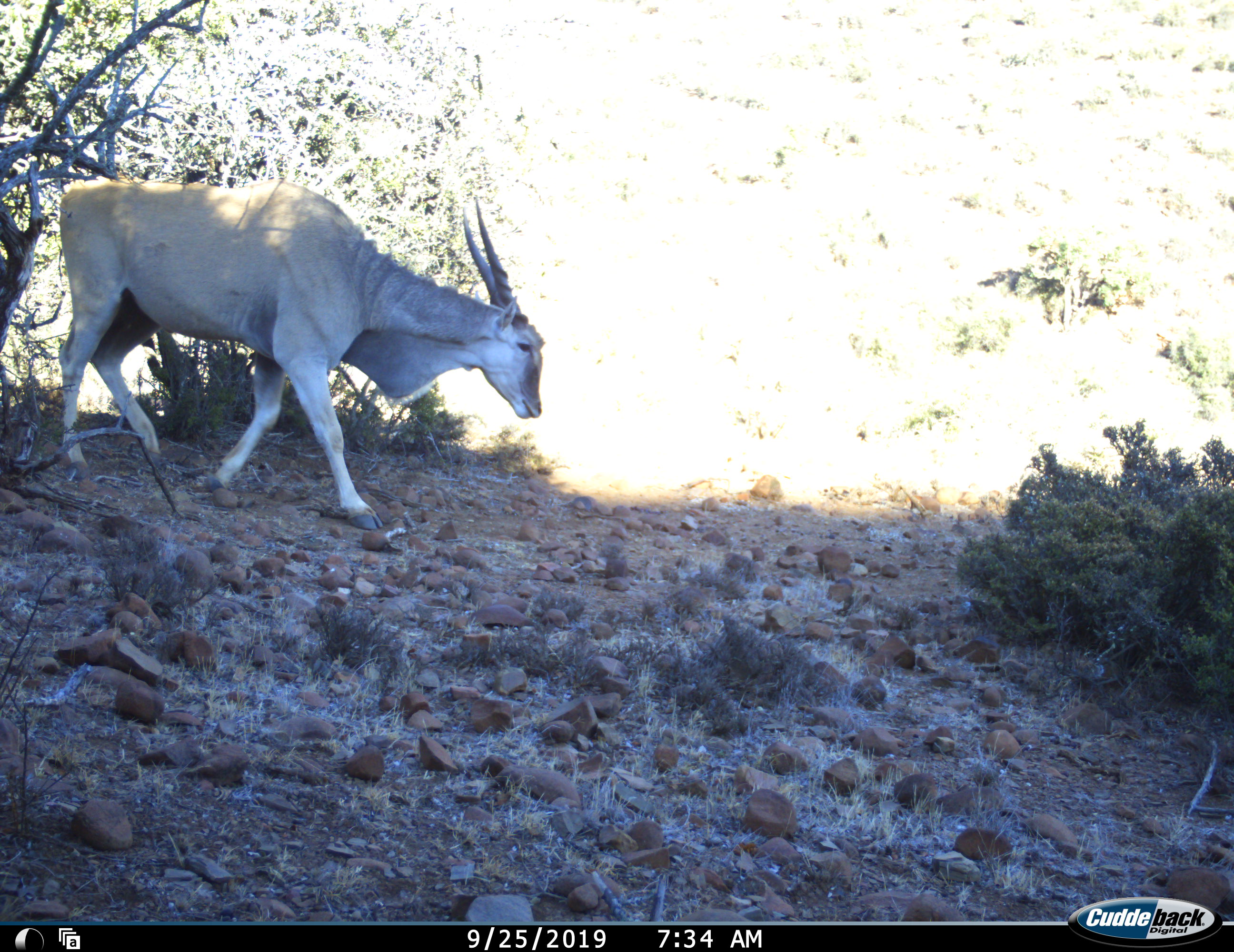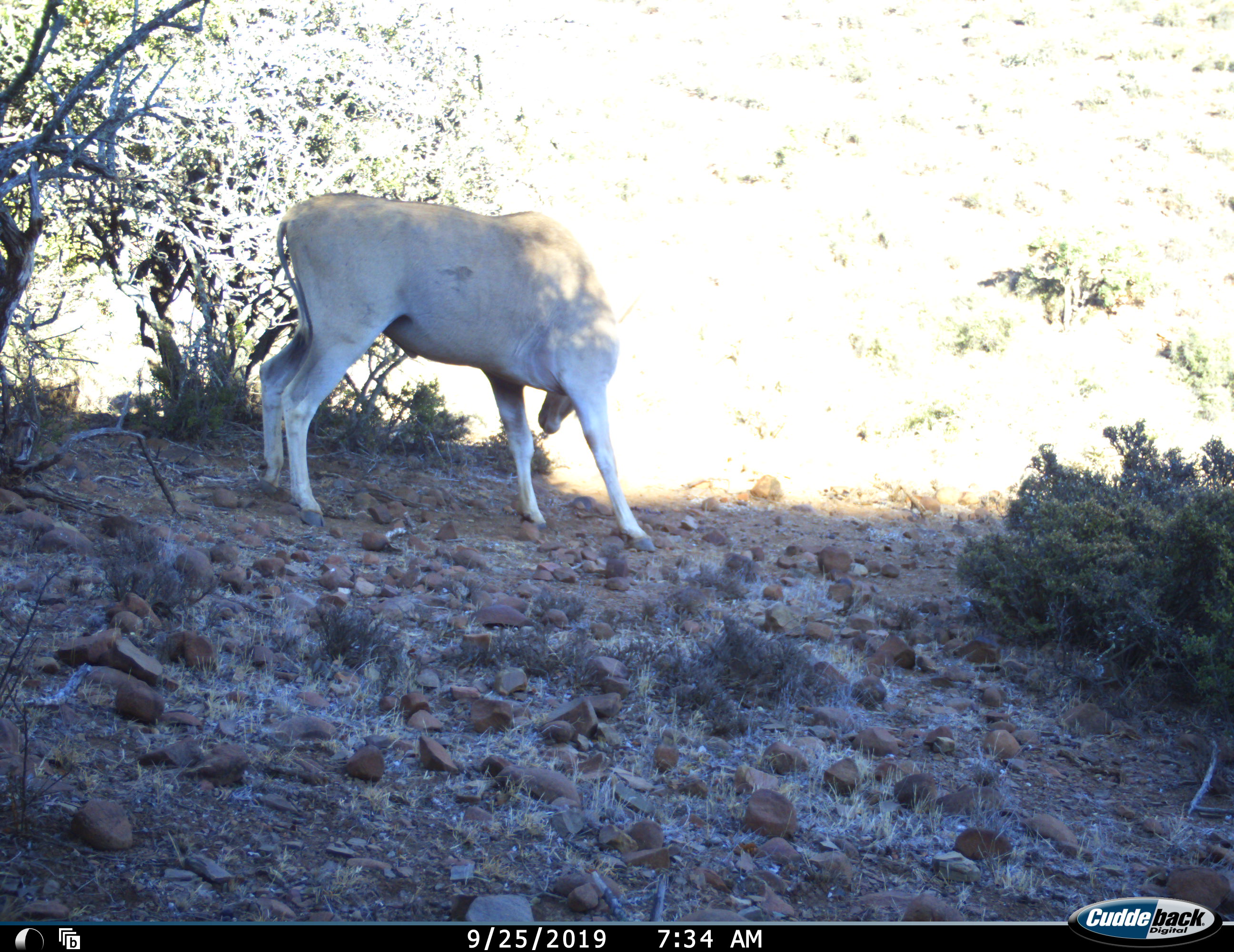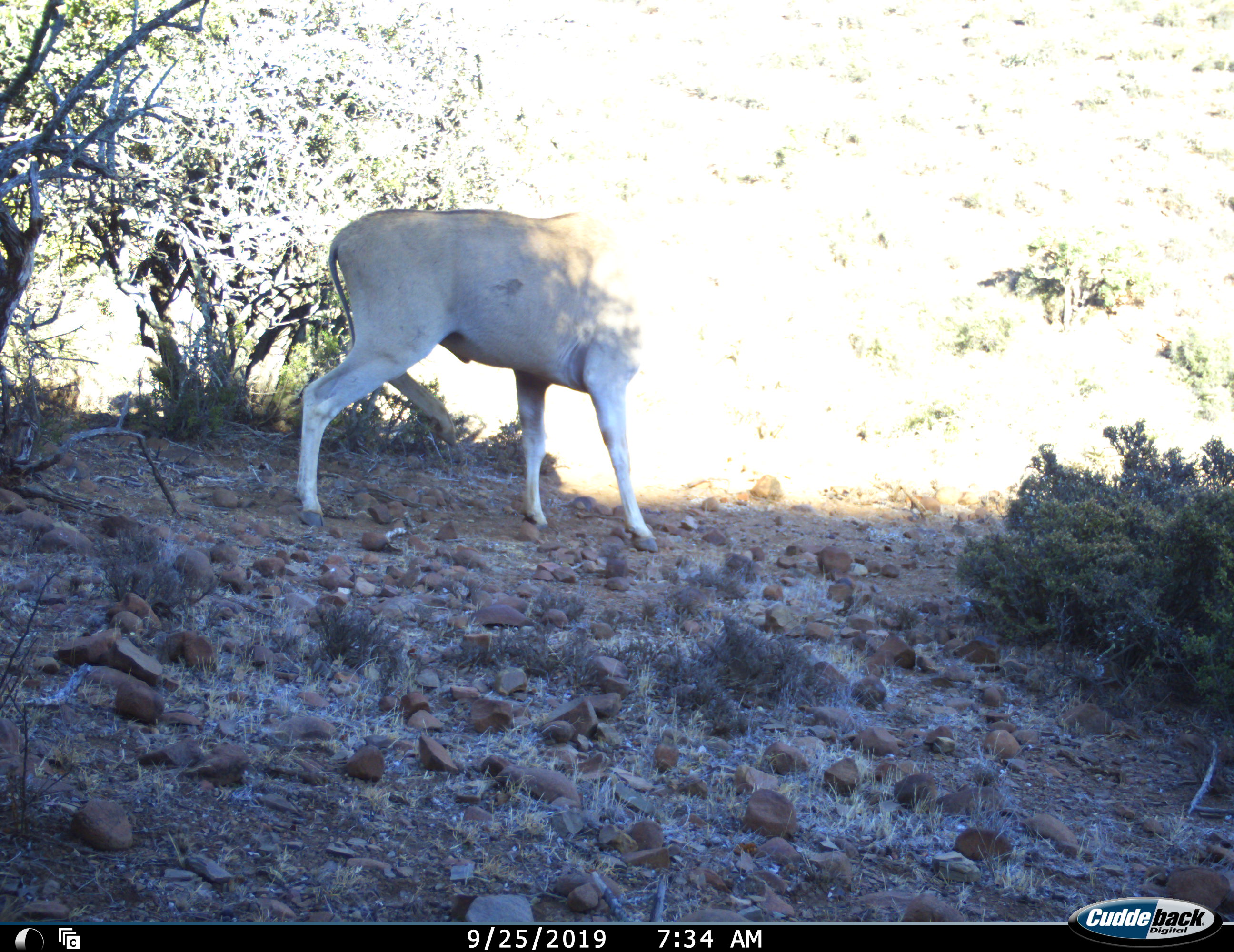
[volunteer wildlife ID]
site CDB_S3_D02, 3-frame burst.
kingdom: Animalia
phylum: Chordata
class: Mammalia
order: Artiodactyla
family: Bovidae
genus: Tragelaphus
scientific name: Tragelaphus oryx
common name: eland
Eland (Tragelaphus oryx), count 1. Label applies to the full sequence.